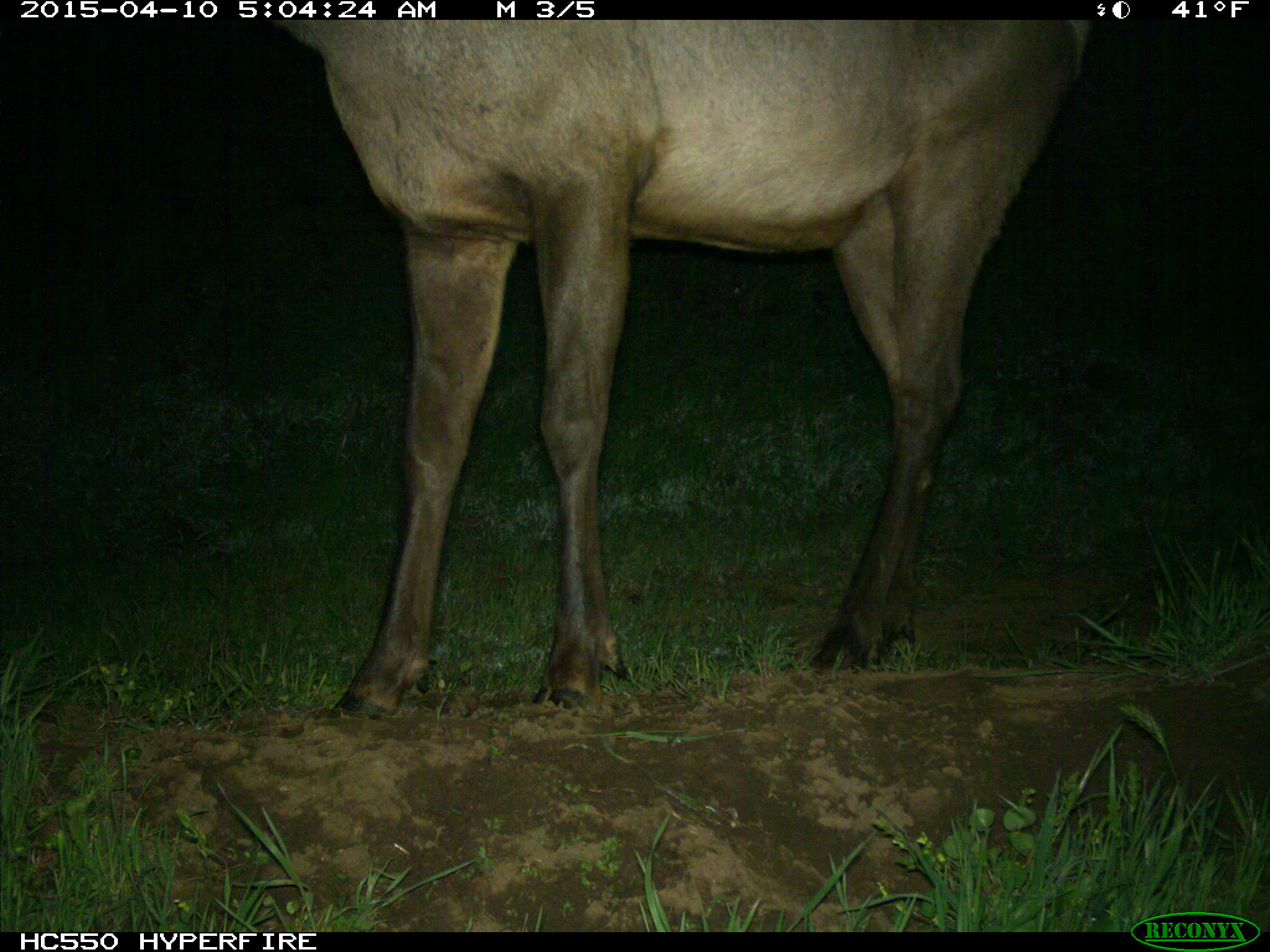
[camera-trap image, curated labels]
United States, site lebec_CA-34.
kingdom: Animalia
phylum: Chordata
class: Mammalia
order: Artiodactyla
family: Cervidae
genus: Cervus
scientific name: Cervus canadensis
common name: elk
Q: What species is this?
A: Cervus canadensis (elk).